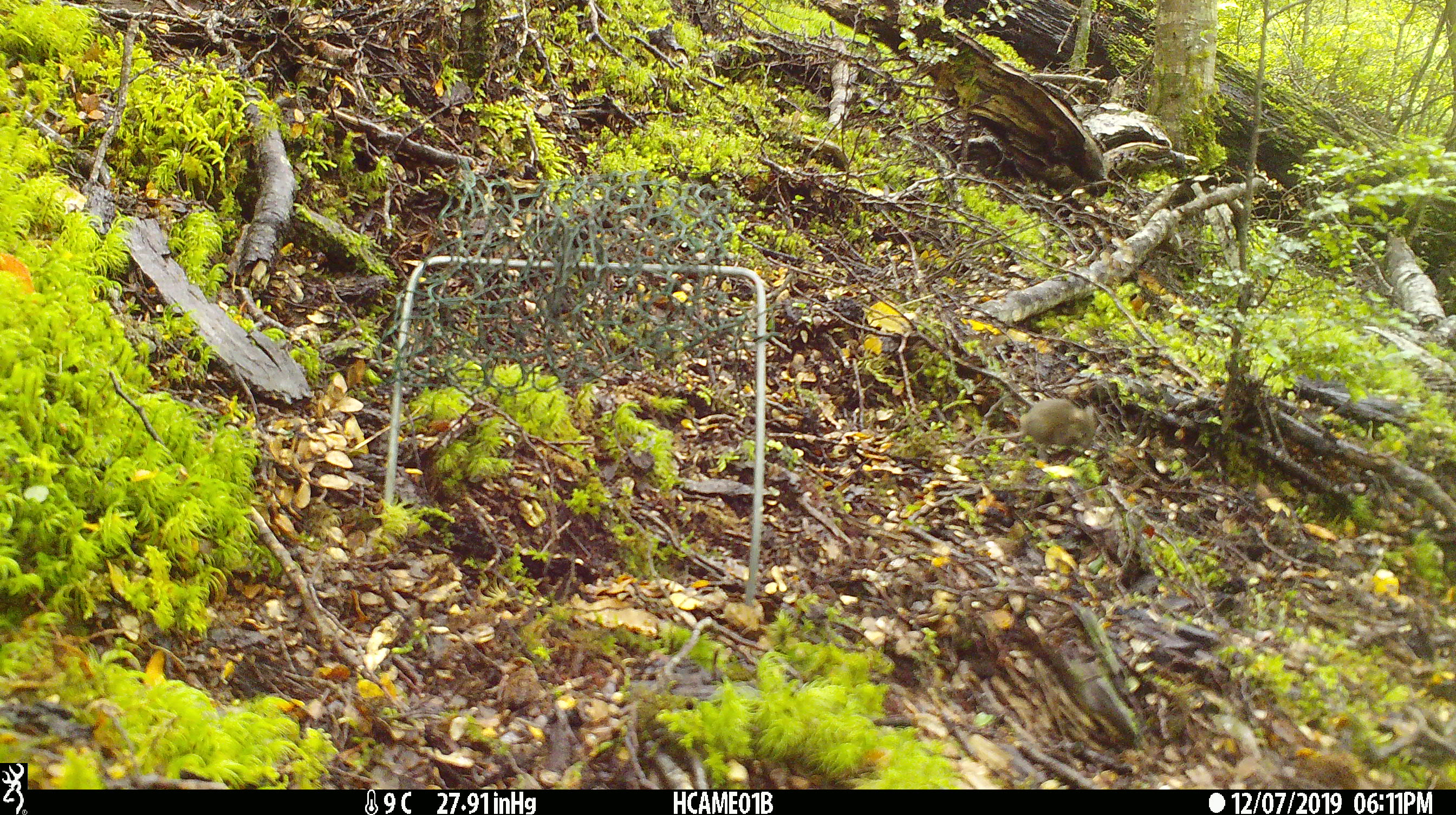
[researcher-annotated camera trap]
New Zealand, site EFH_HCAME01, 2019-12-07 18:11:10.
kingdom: Animalia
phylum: Chordata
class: Mammalia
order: Rodentia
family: Muridae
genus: Mus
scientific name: Mus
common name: mouse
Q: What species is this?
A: Mouse (Mus).